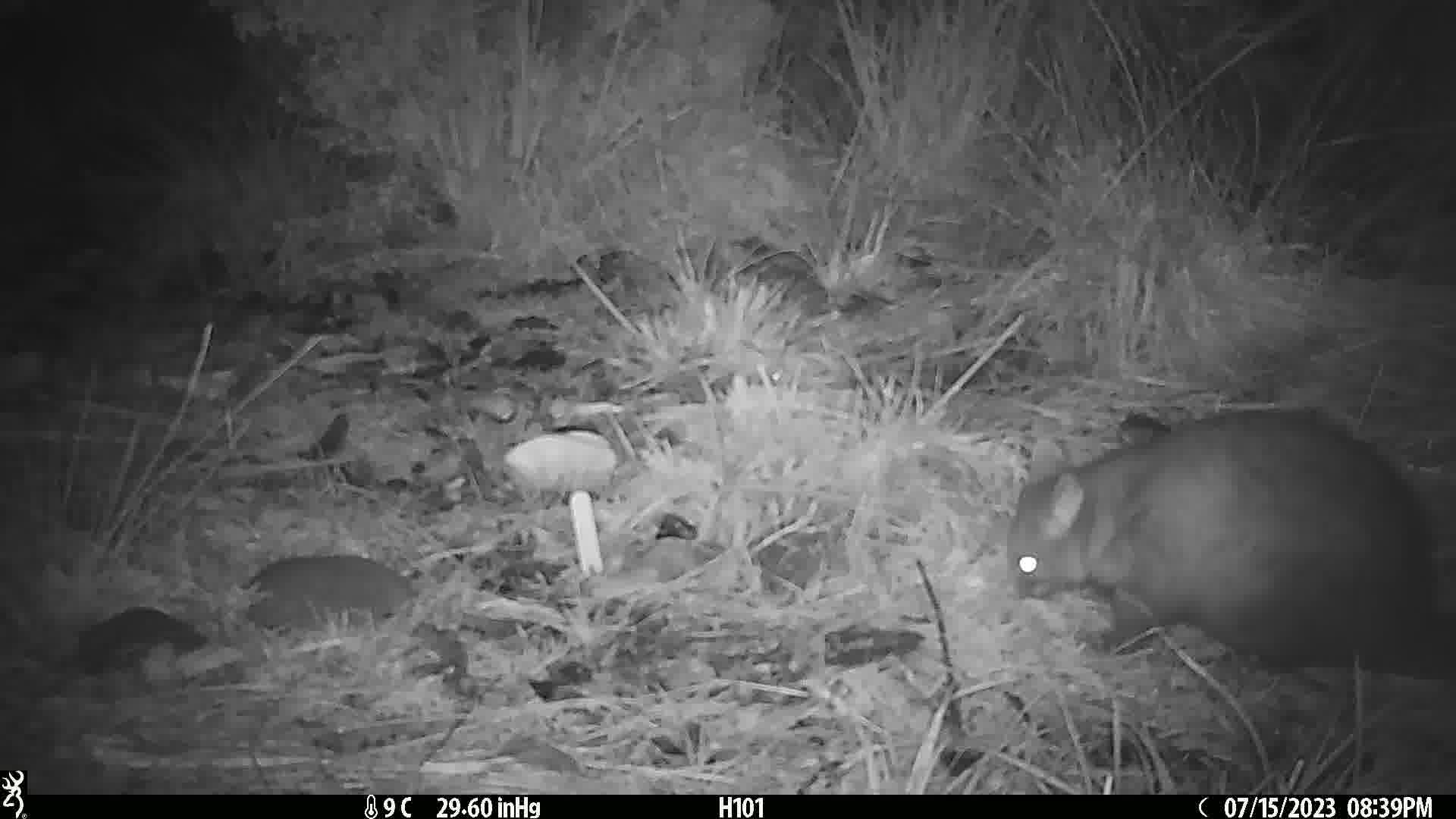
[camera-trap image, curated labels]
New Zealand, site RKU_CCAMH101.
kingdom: Animalia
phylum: Chordata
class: Mammalia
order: Diprotodontia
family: Phalangeridae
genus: Trichosurus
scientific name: Trichosurus vulpecula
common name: common brushtail possum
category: possum